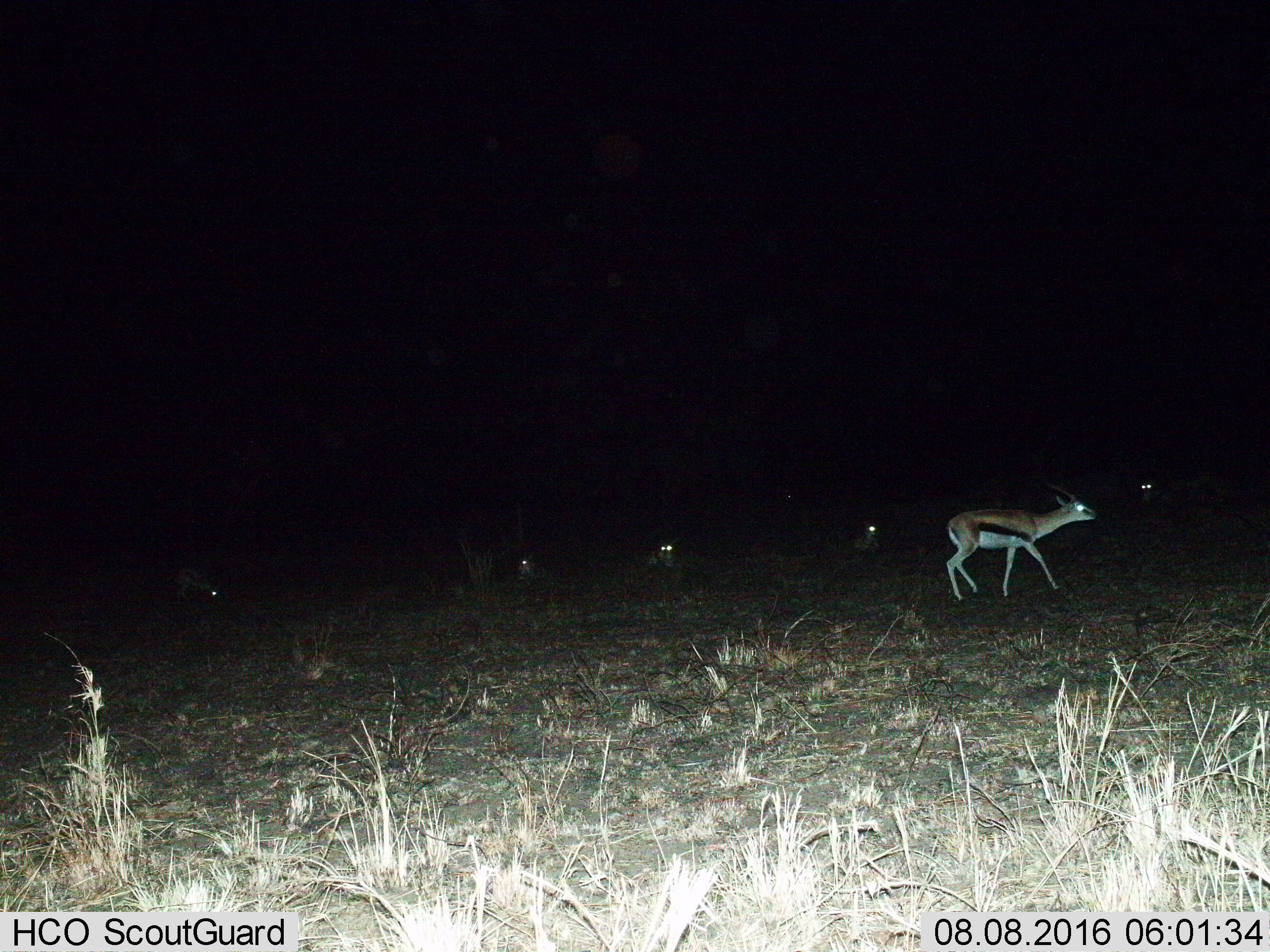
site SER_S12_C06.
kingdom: Animalia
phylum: Chordata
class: Mammalia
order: Artiodactyla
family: Bovidae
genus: Eudorcas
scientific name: Eudorcas thomsonii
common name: thomson's gazelle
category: gazellethomsons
Gazellethomsons (thomson's gazelle) (Eudorcas thomsonii), count 6. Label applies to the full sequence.